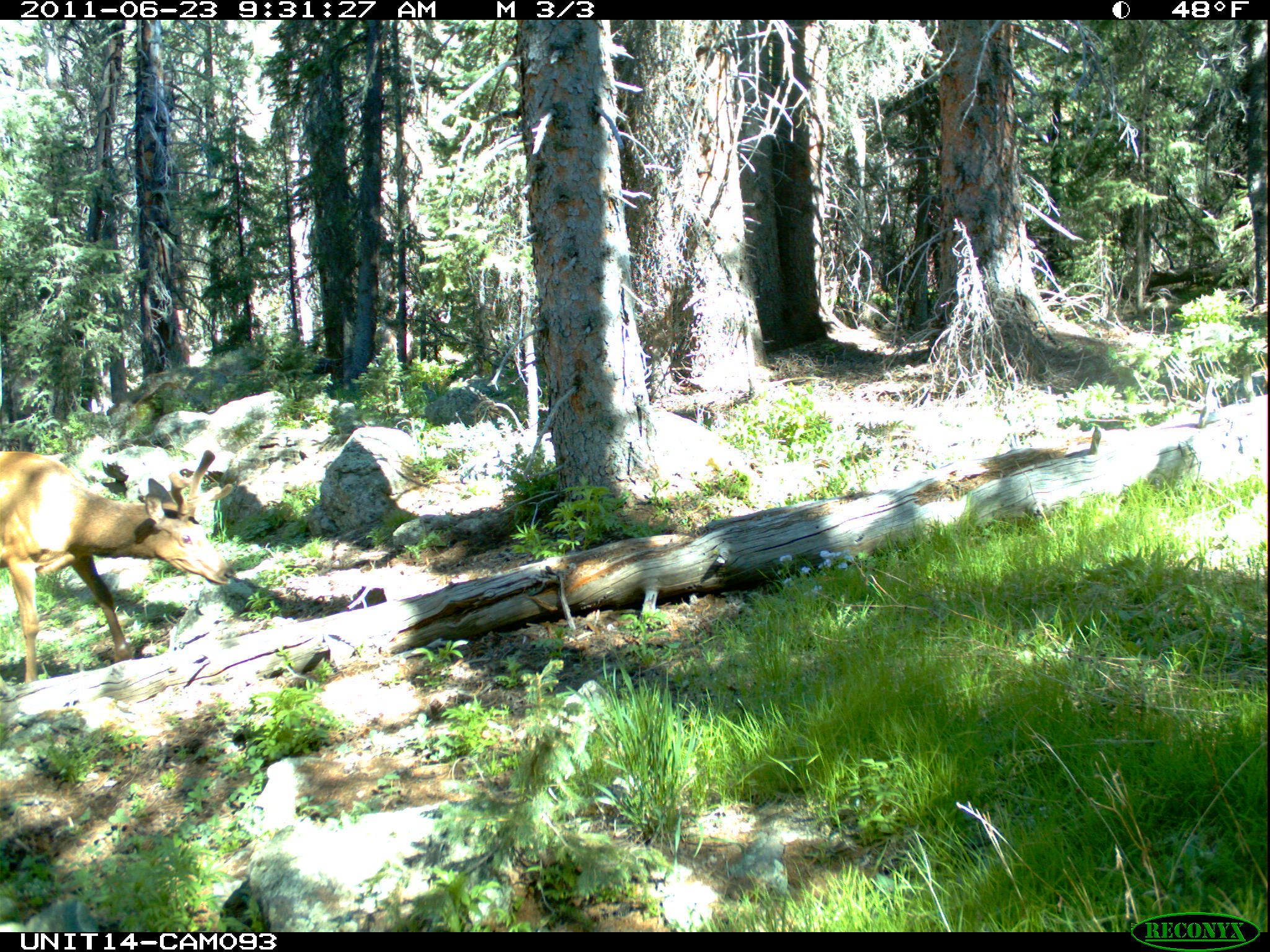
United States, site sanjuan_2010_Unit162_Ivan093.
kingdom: Animalia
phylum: Chordata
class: Mammalia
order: Artiodactyla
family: Cervidae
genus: Cervus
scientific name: Cervus elaphus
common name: red deer